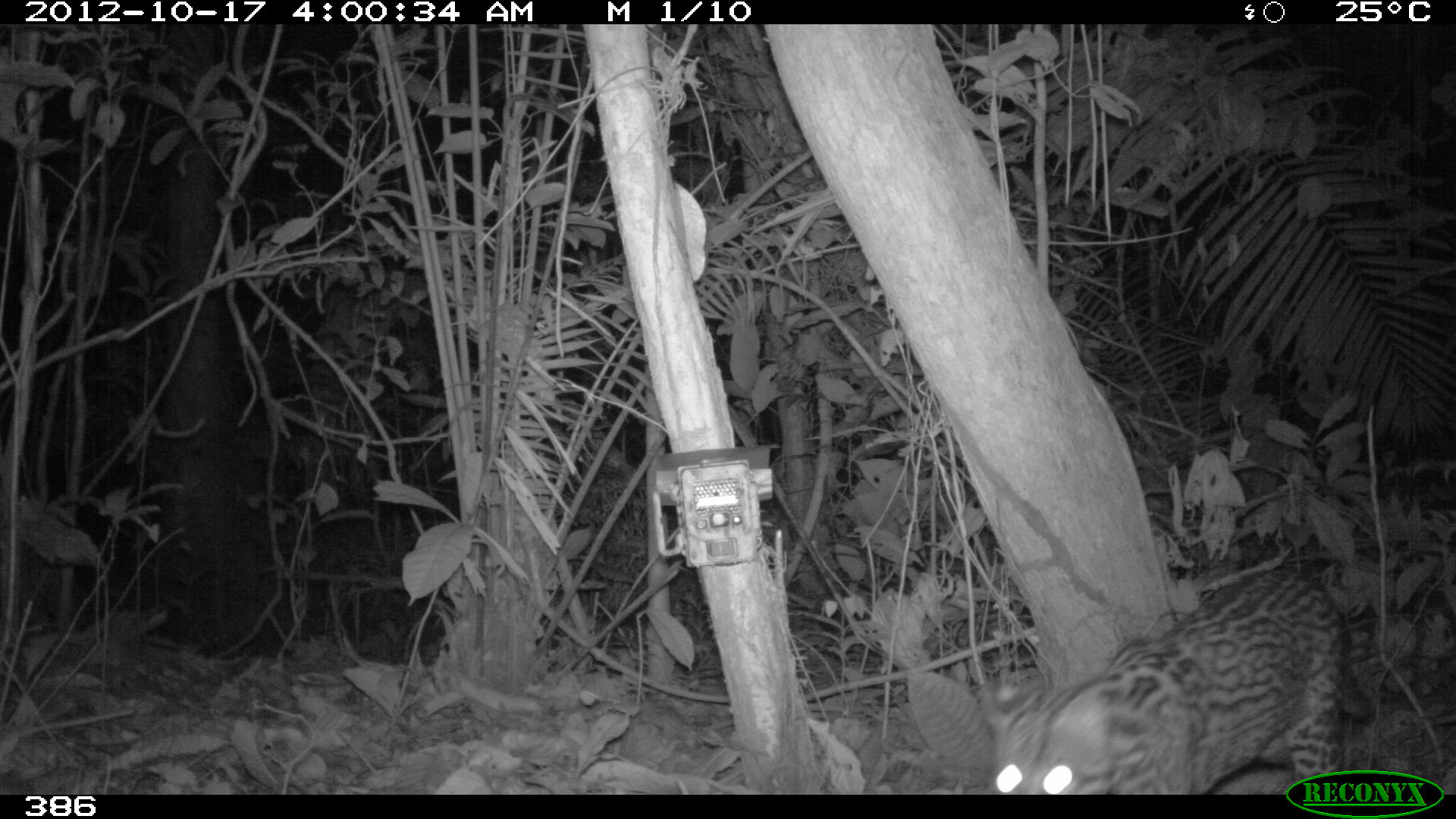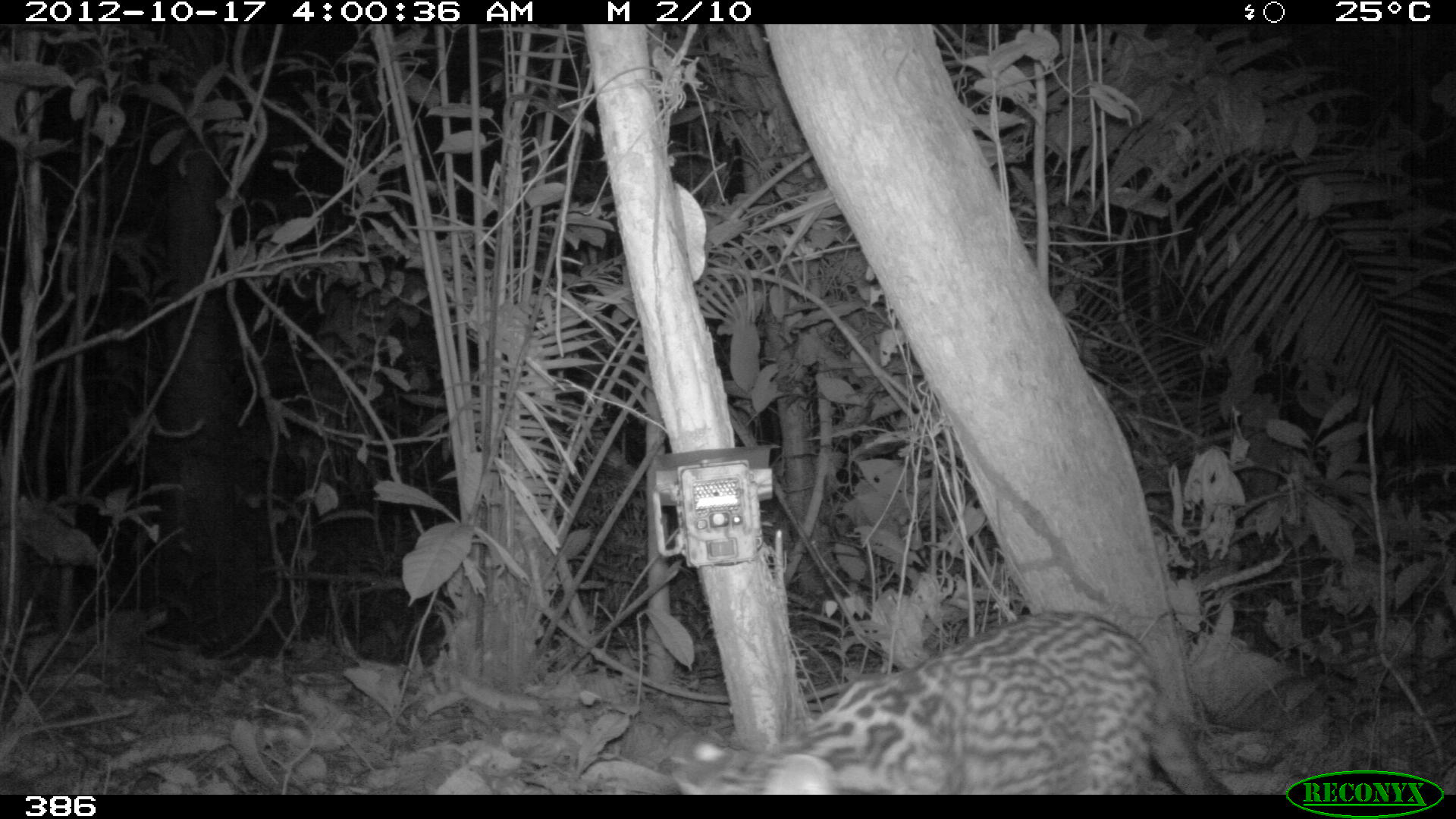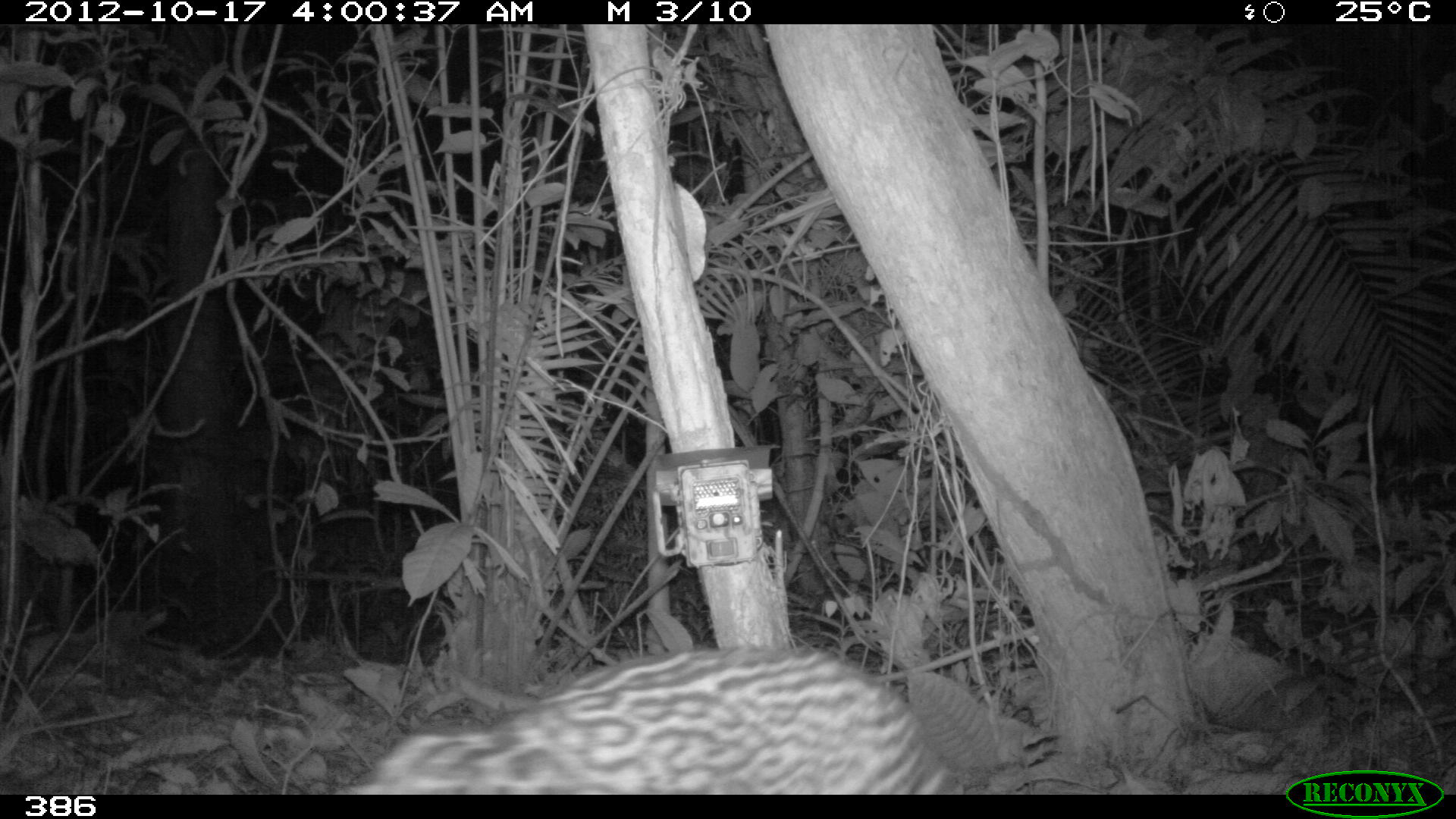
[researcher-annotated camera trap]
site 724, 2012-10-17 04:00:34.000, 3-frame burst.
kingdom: Animalia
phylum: Chordata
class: Mammalia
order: Carnivora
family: Felidae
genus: Leopardus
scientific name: Leopardus pardalis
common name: ocelot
Leopardus pardalis (ocelot).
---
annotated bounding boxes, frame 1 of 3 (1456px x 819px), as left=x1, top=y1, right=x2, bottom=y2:
leopardus pardalis: left=977, top=567, right=1374, bottom=794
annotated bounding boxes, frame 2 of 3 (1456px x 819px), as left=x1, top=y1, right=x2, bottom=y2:
leopardus pardalis: left=666, top=607, right=1237, bottom=795